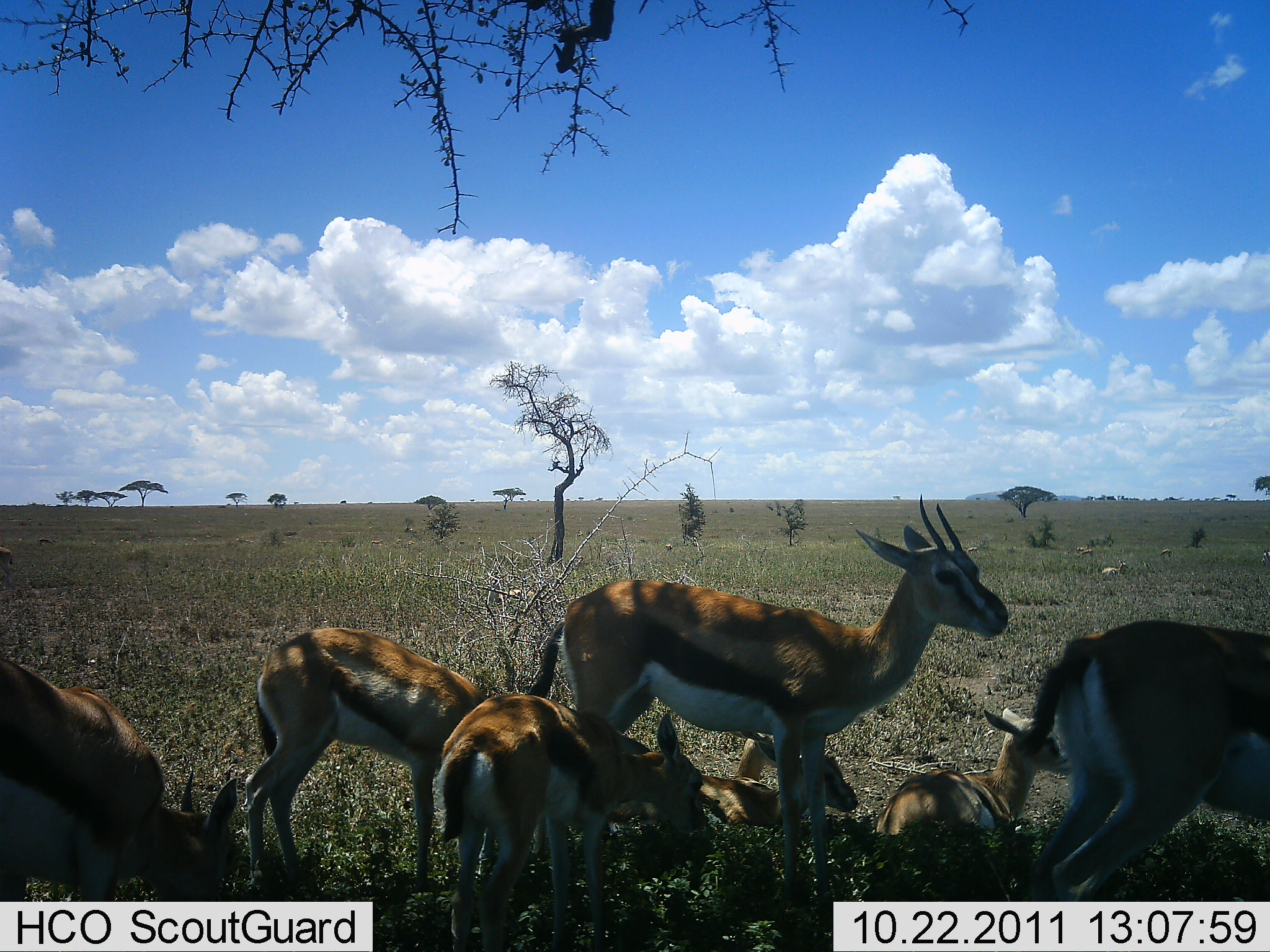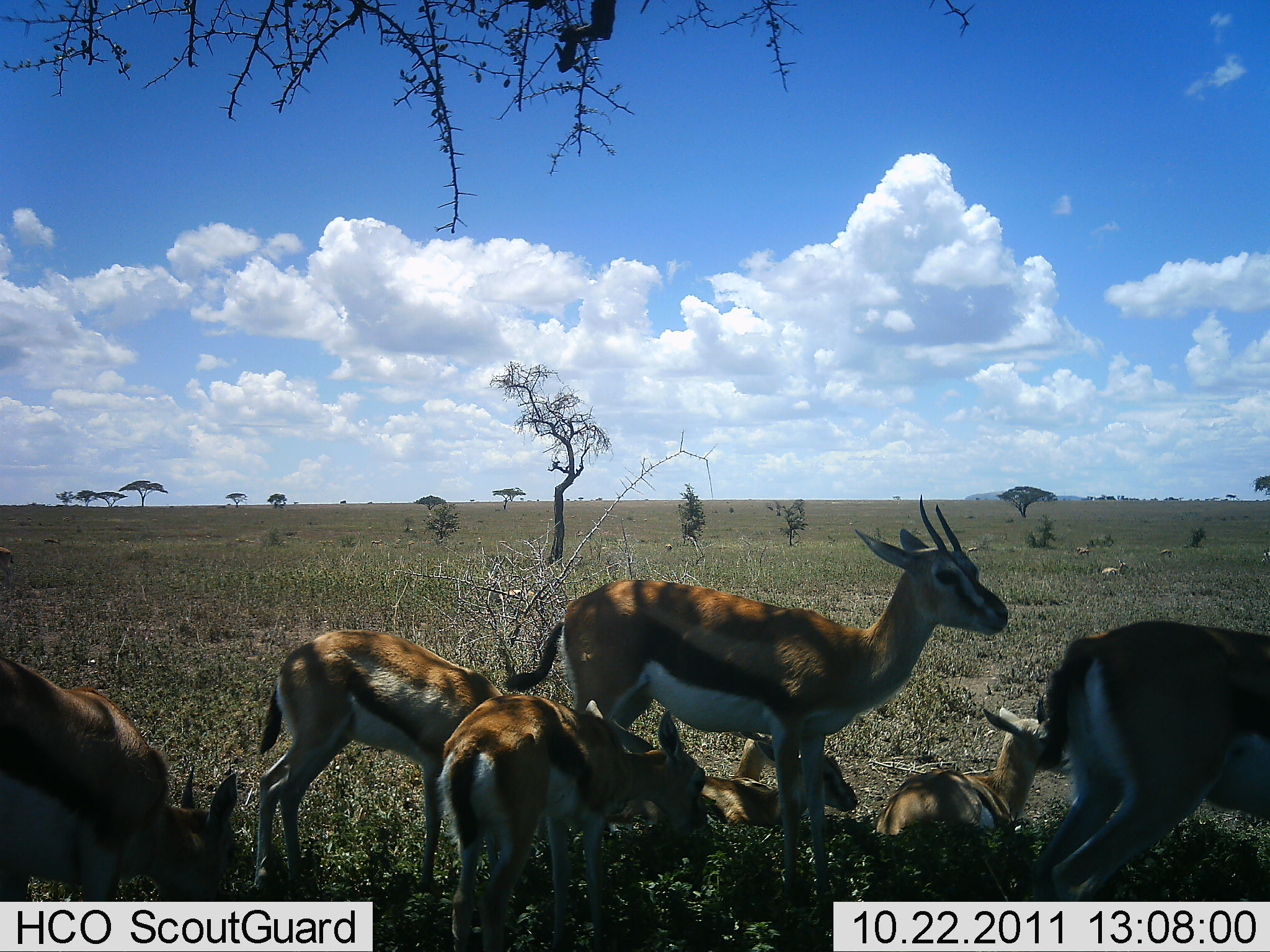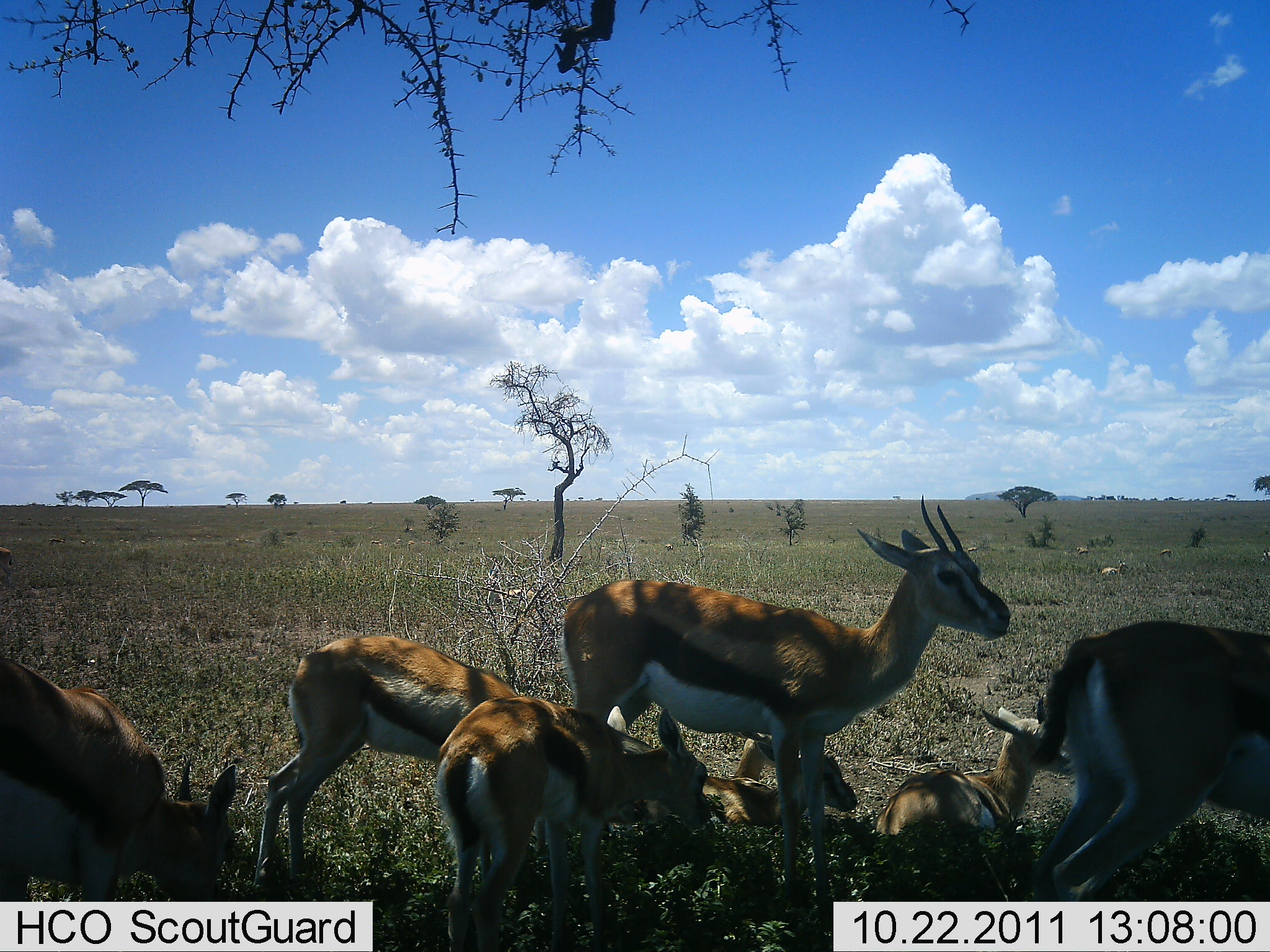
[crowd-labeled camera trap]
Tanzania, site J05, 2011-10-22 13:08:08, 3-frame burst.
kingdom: Animalia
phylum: Chordata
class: Mammalia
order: Artiodactyla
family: Bovidae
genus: Eudorcas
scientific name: Eudorcas thomsonii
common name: thomson's gazelle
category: gazellethomsons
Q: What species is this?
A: Gazellethomsons (thomson's gazelle) (Eudorcas thomsonii).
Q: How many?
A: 7.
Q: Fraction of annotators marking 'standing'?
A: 77%.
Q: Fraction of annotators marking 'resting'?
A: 85%.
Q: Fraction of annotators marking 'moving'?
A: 0%.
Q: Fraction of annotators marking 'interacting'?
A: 0%.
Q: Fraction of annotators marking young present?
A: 62%.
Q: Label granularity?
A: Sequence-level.